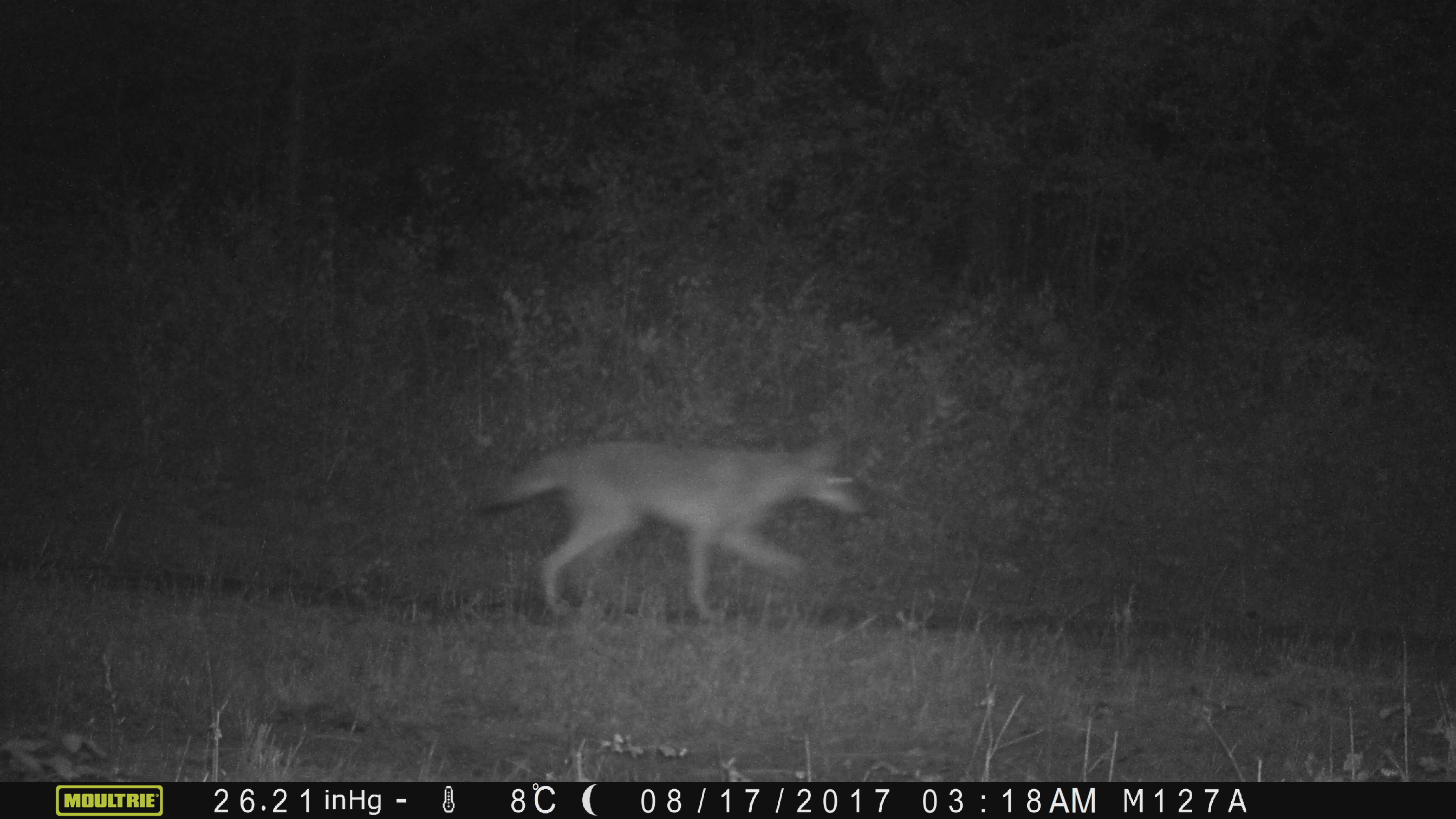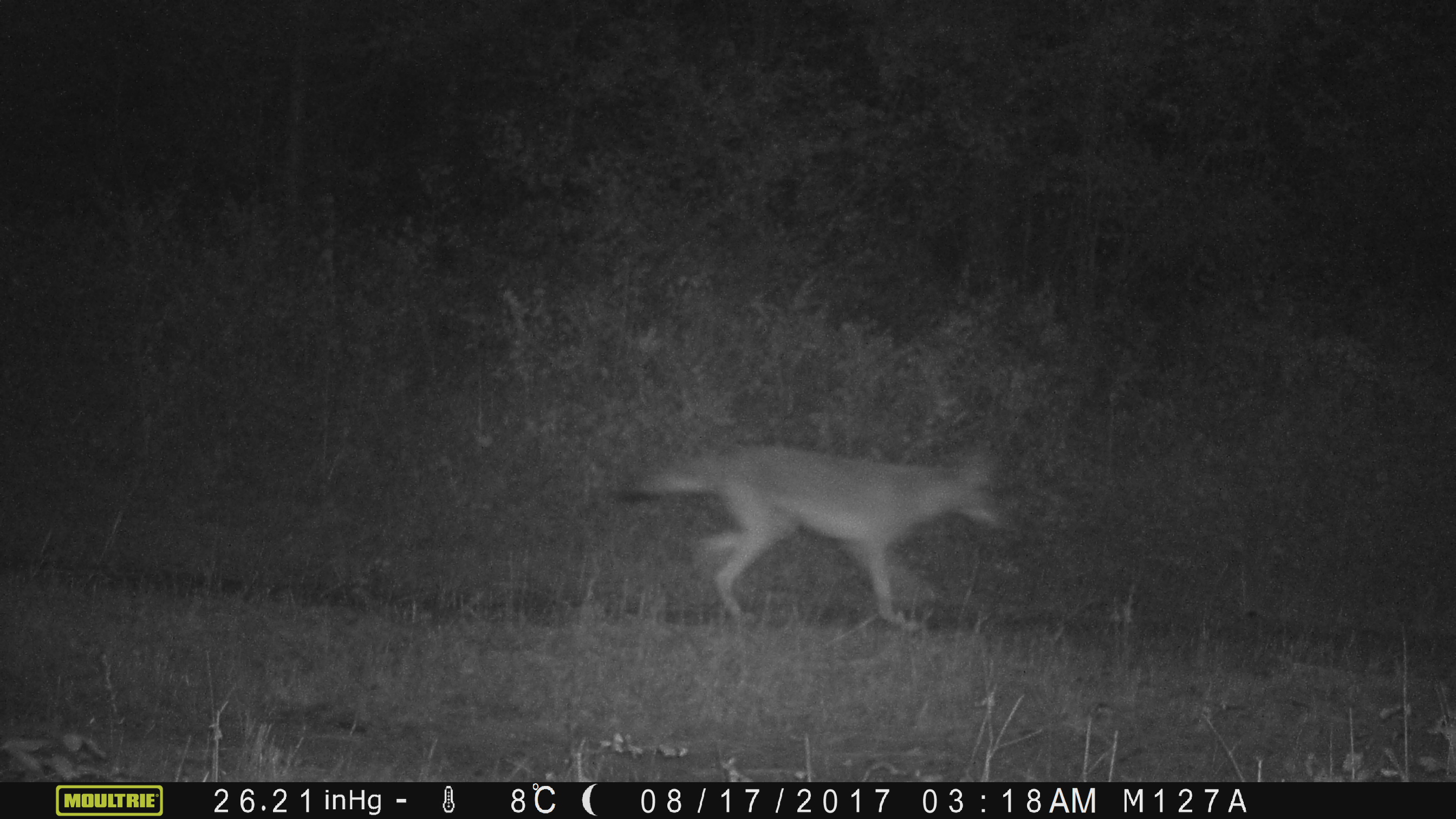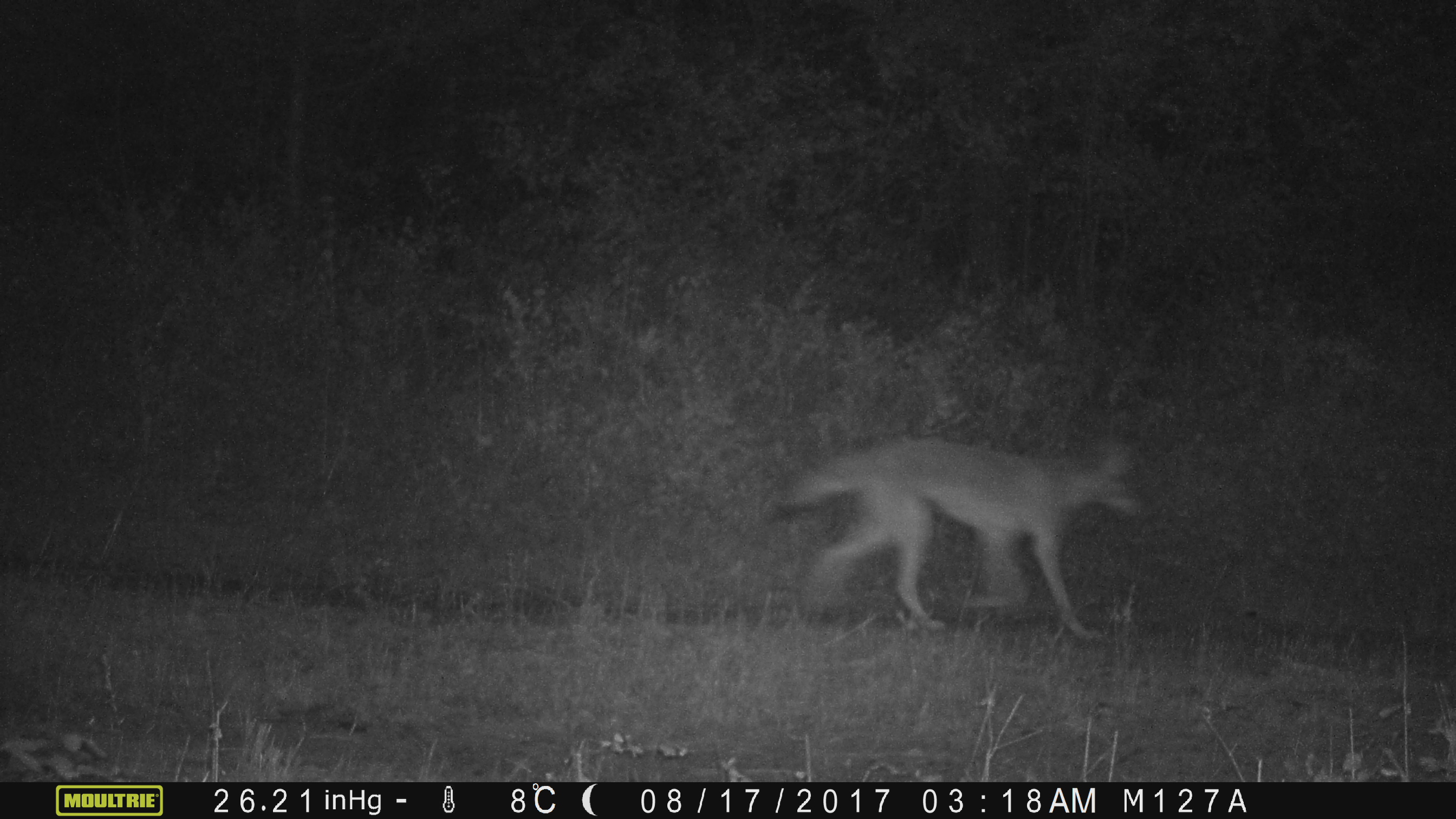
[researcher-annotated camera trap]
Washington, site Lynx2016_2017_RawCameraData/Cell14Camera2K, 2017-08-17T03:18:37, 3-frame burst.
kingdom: Animalia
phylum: Chordata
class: Mammalia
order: Carnivora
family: Canidae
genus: Canis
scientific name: Canis latrans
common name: coyote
Canis latrans (coyote). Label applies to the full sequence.